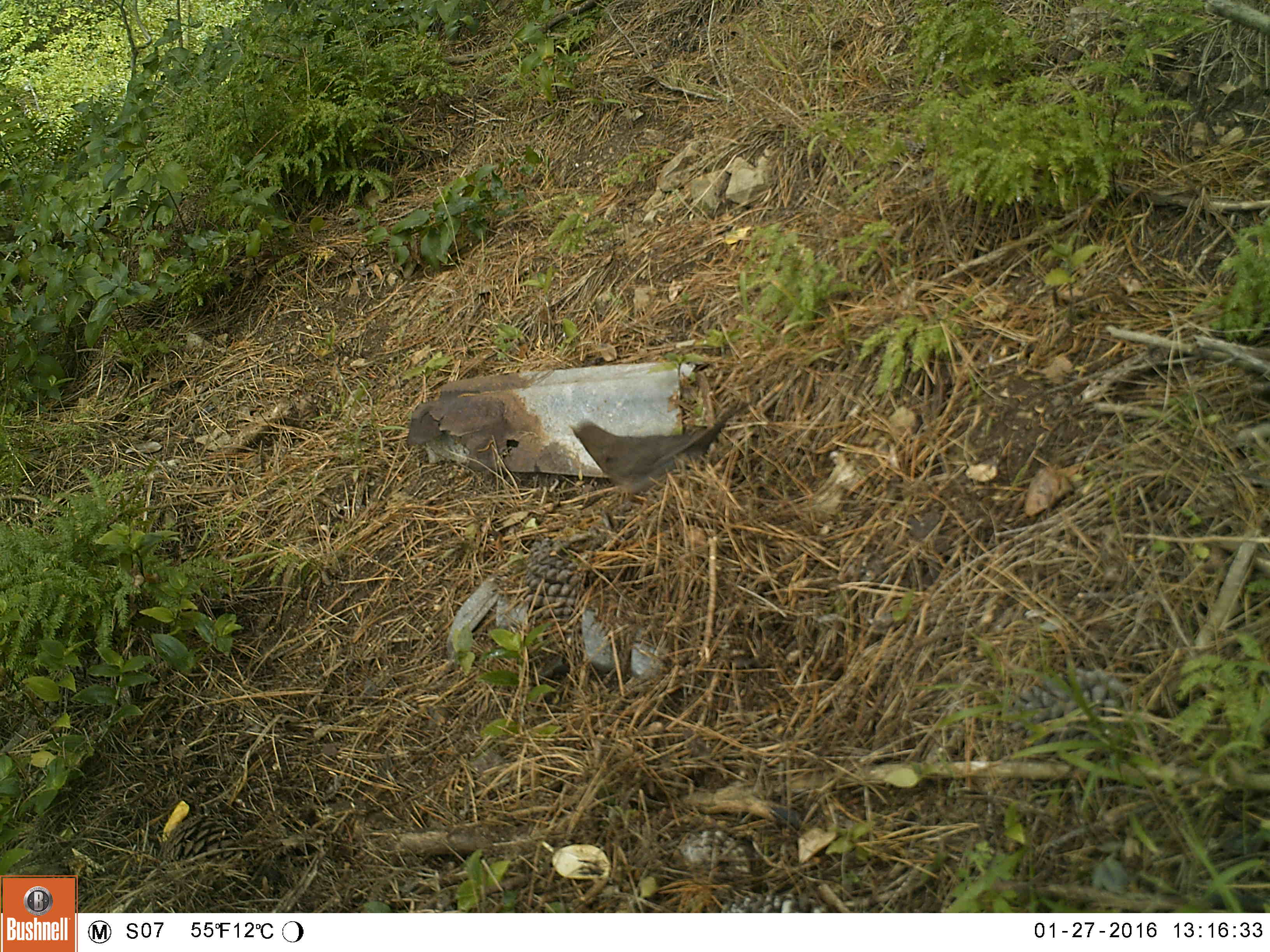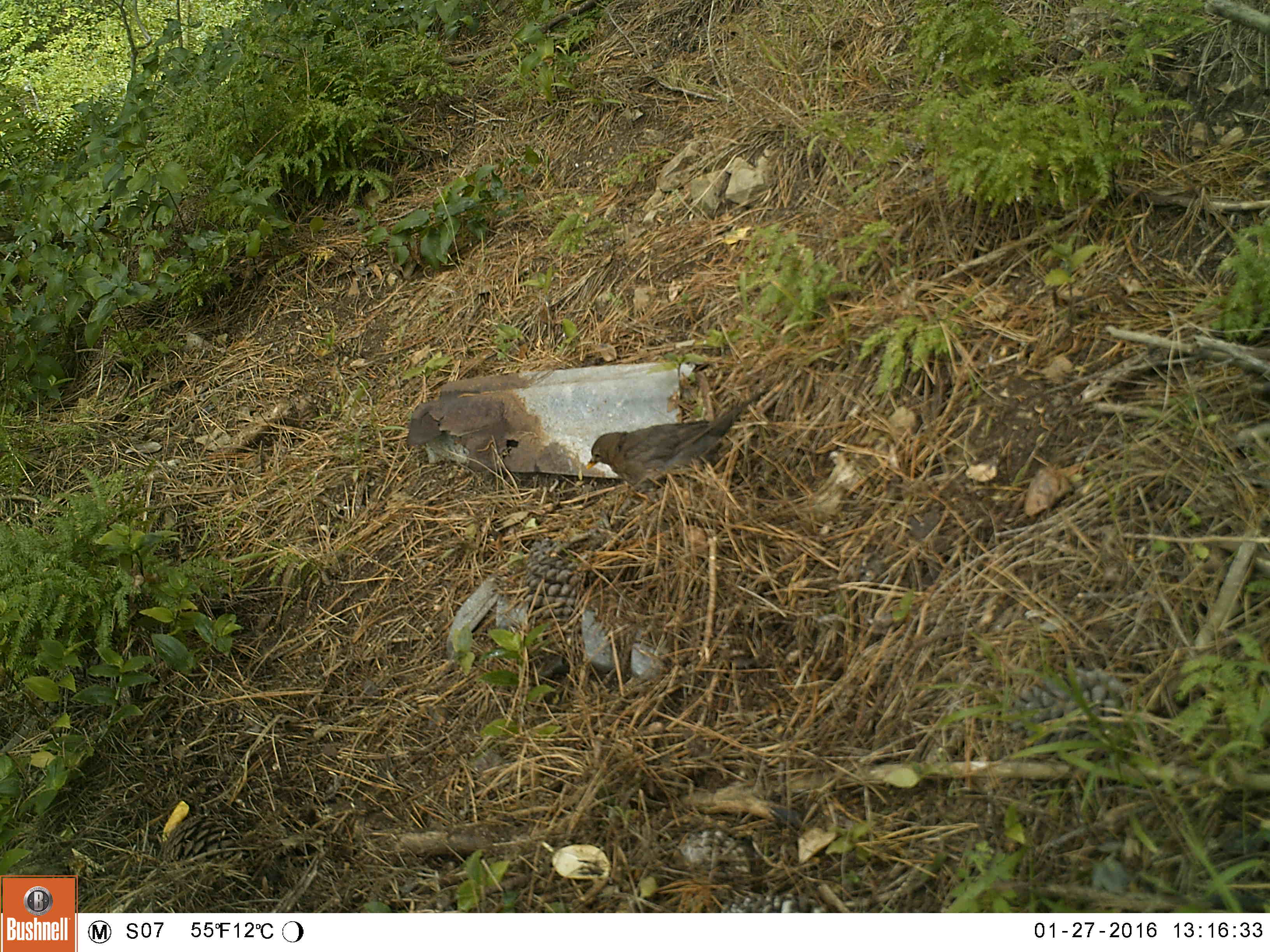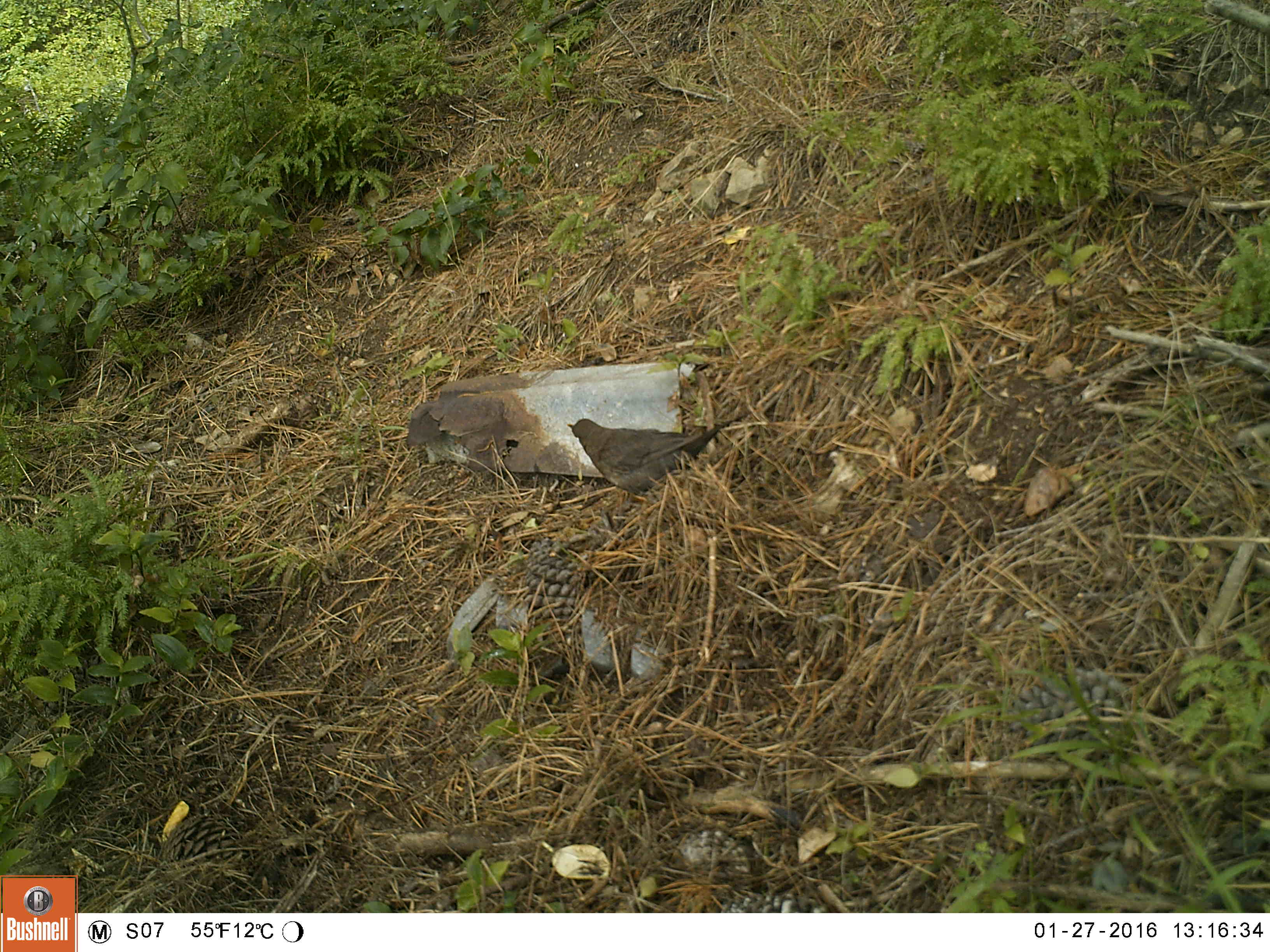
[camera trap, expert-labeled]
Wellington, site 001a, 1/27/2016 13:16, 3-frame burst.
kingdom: Animalia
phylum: Chordata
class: Aves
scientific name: Aves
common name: bird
Bird (Aves).